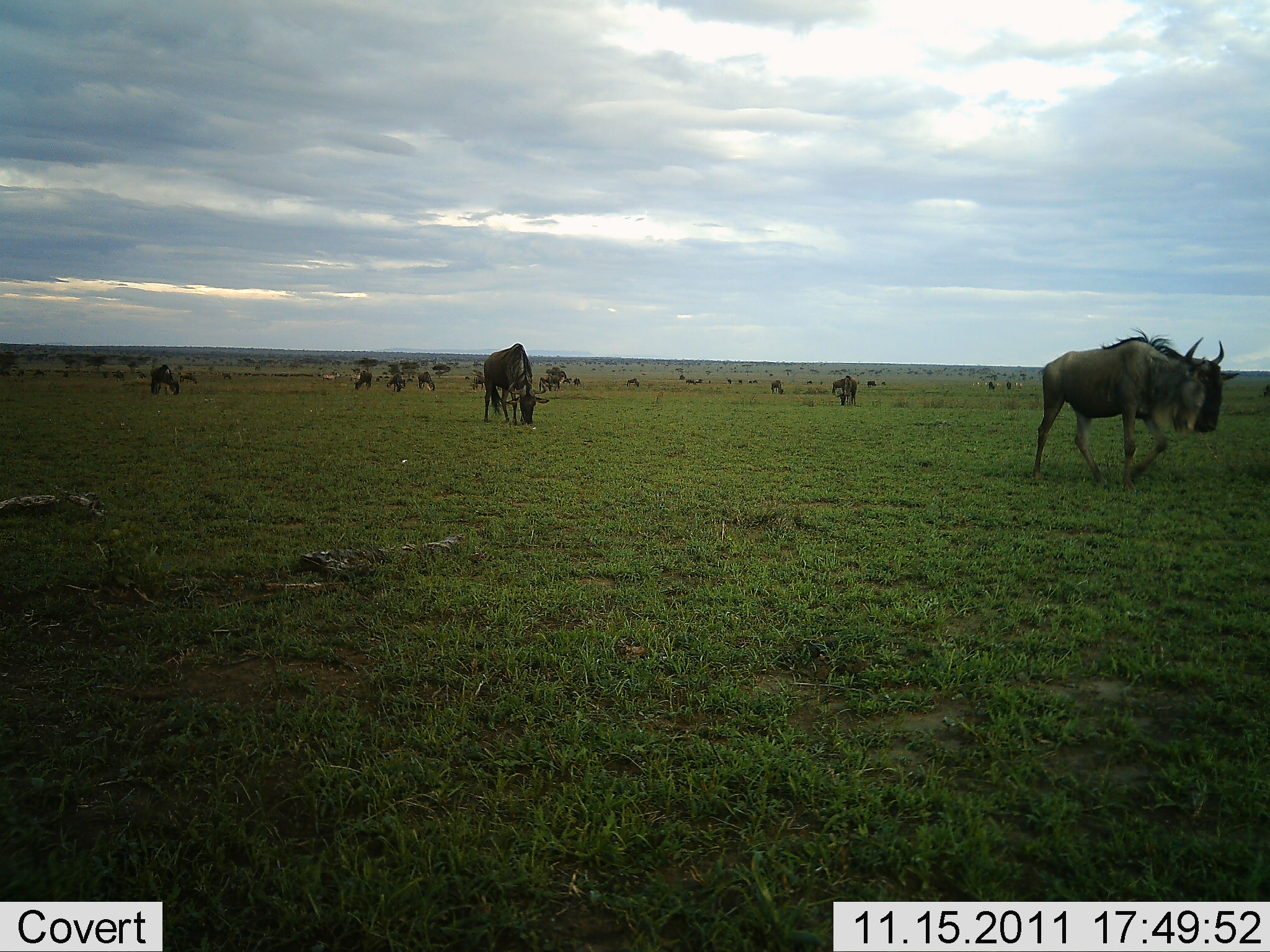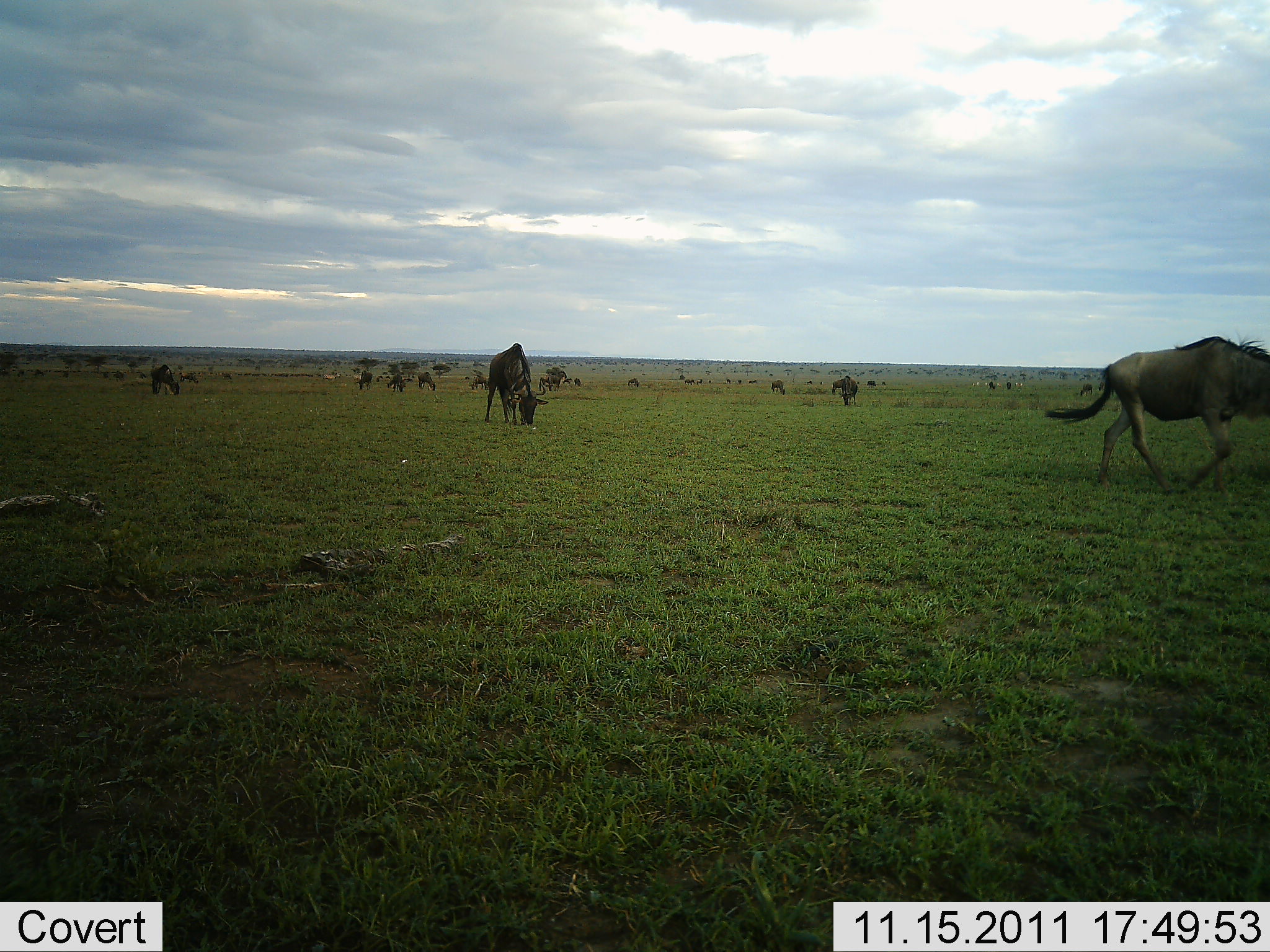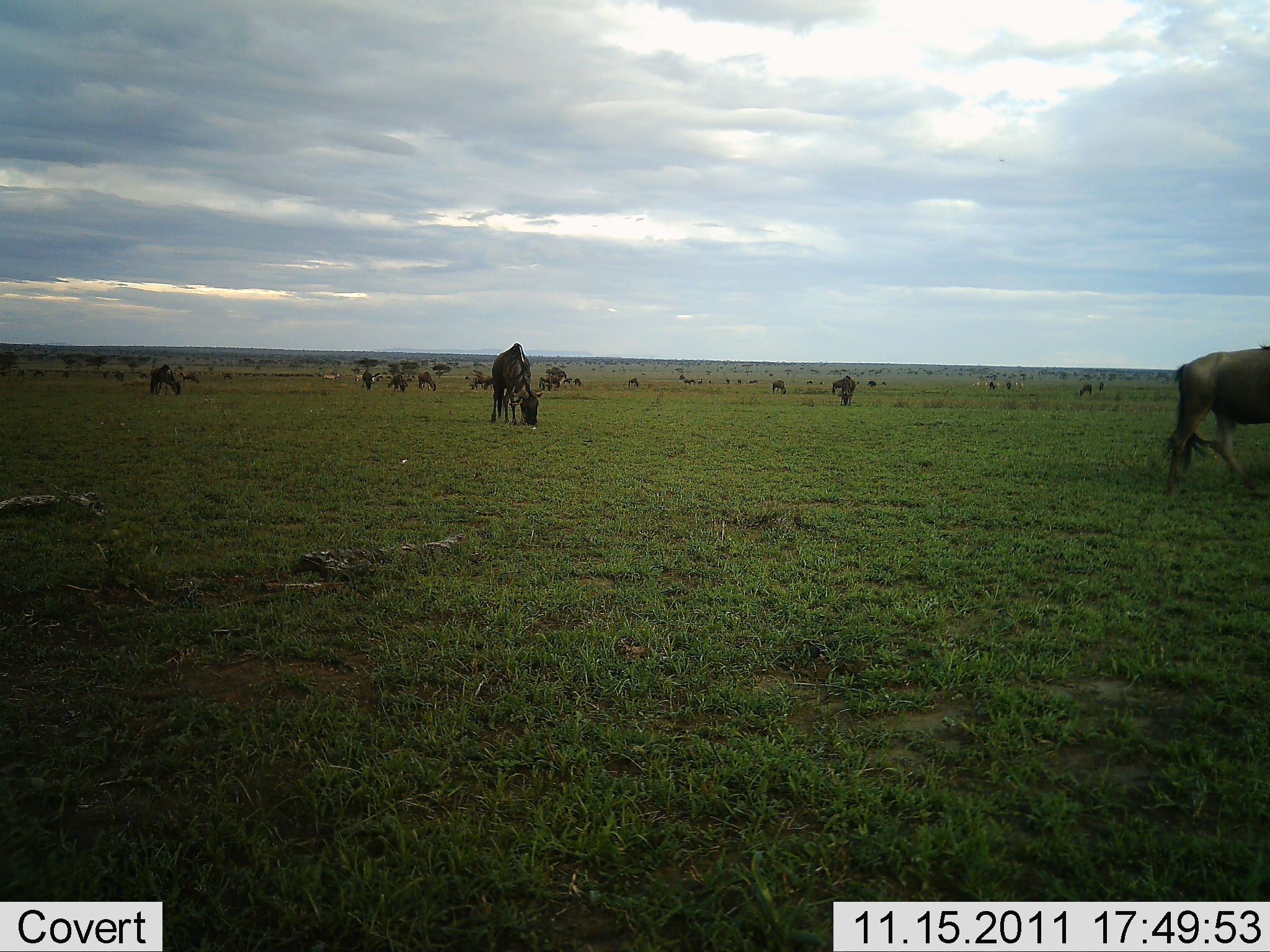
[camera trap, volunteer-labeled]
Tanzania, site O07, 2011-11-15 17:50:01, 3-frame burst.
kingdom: Animalia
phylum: Chordata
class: Mammalia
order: Artiodactyla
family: Bovidae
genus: Connochaetes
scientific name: Connochaetes taurinus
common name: blue wildebeest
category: wildebeest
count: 11-50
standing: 47%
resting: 0%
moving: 87%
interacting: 0%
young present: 0%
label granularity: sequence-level